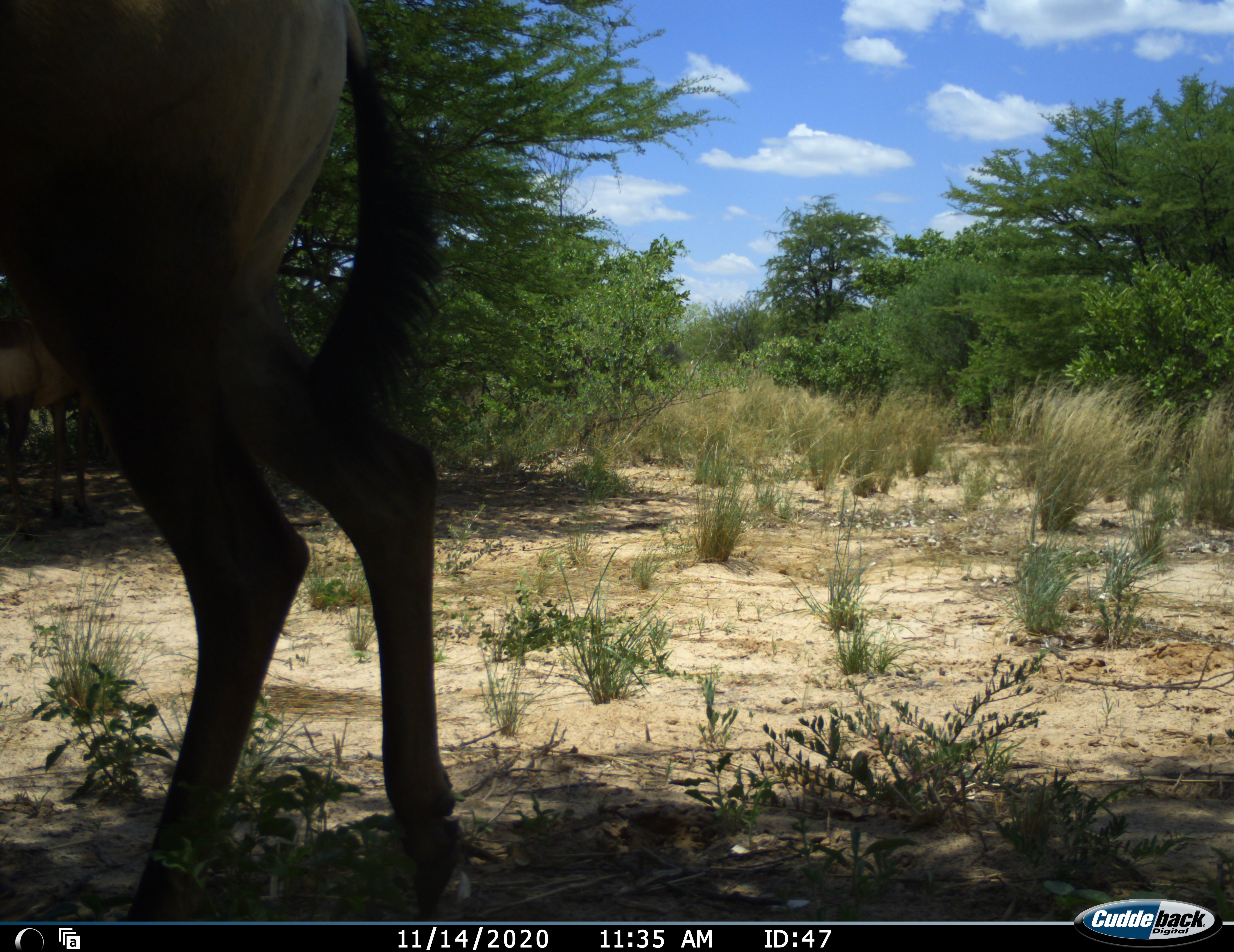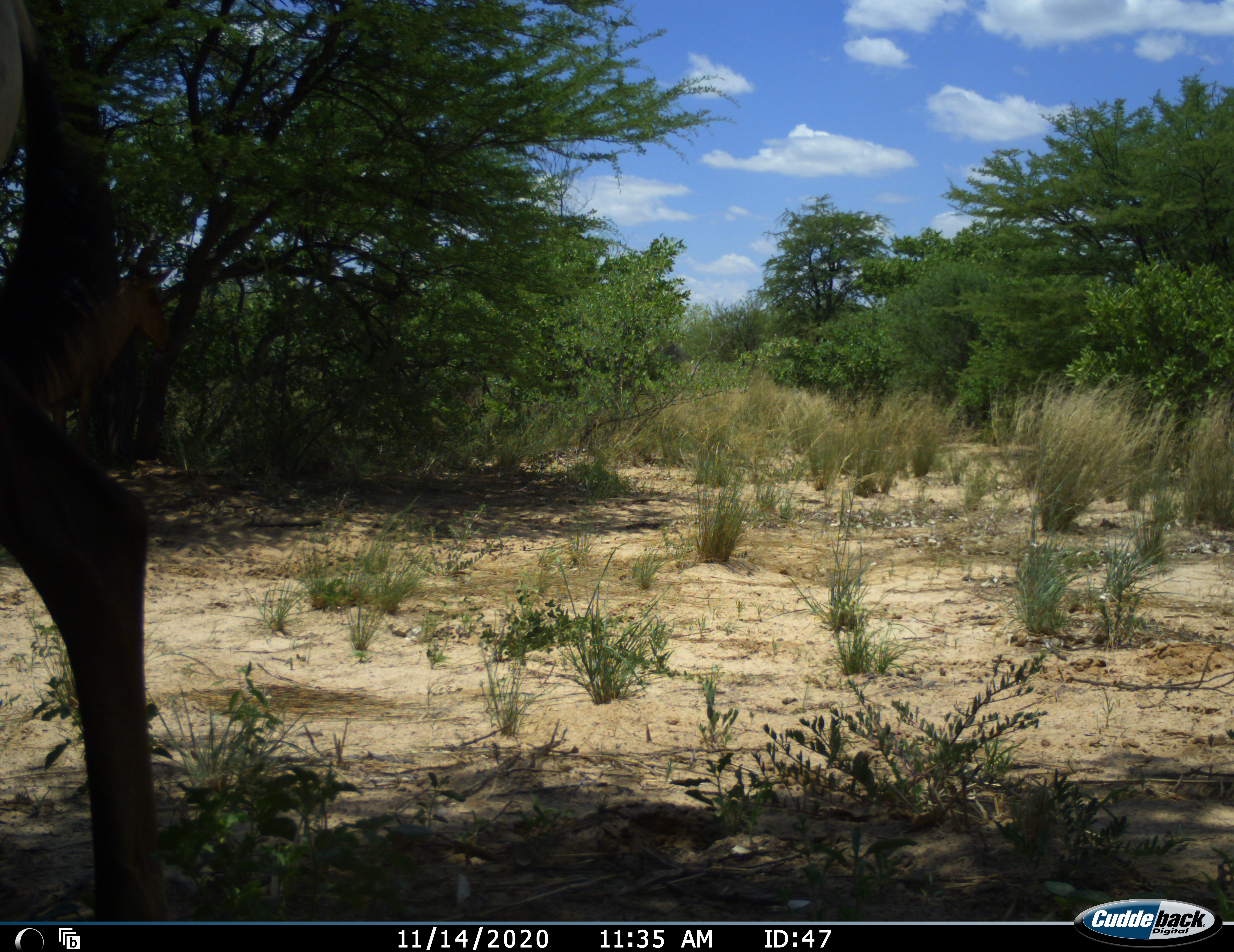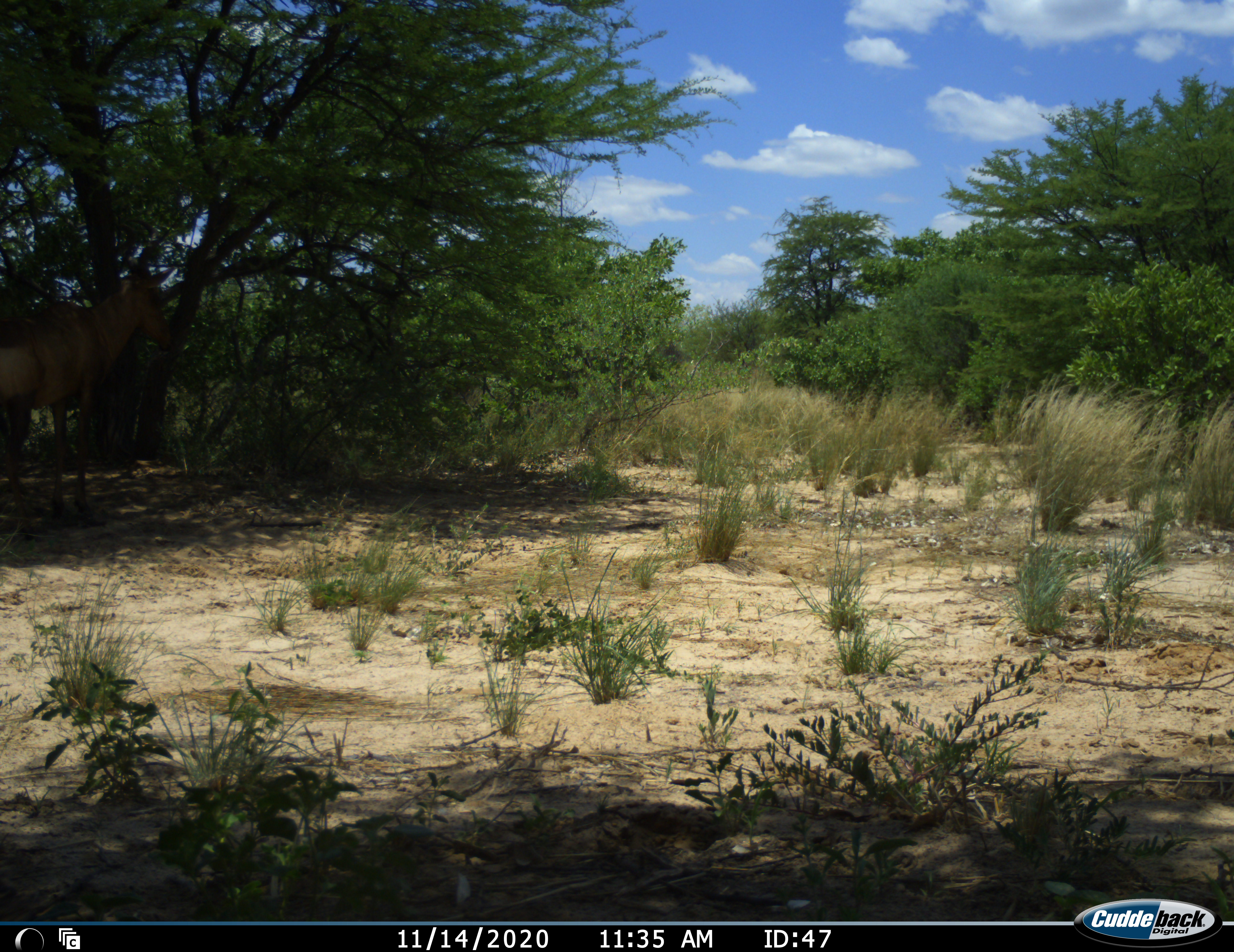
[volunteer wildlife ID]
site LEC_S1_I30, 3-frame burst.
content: unidentified animal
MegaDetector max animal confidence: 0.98